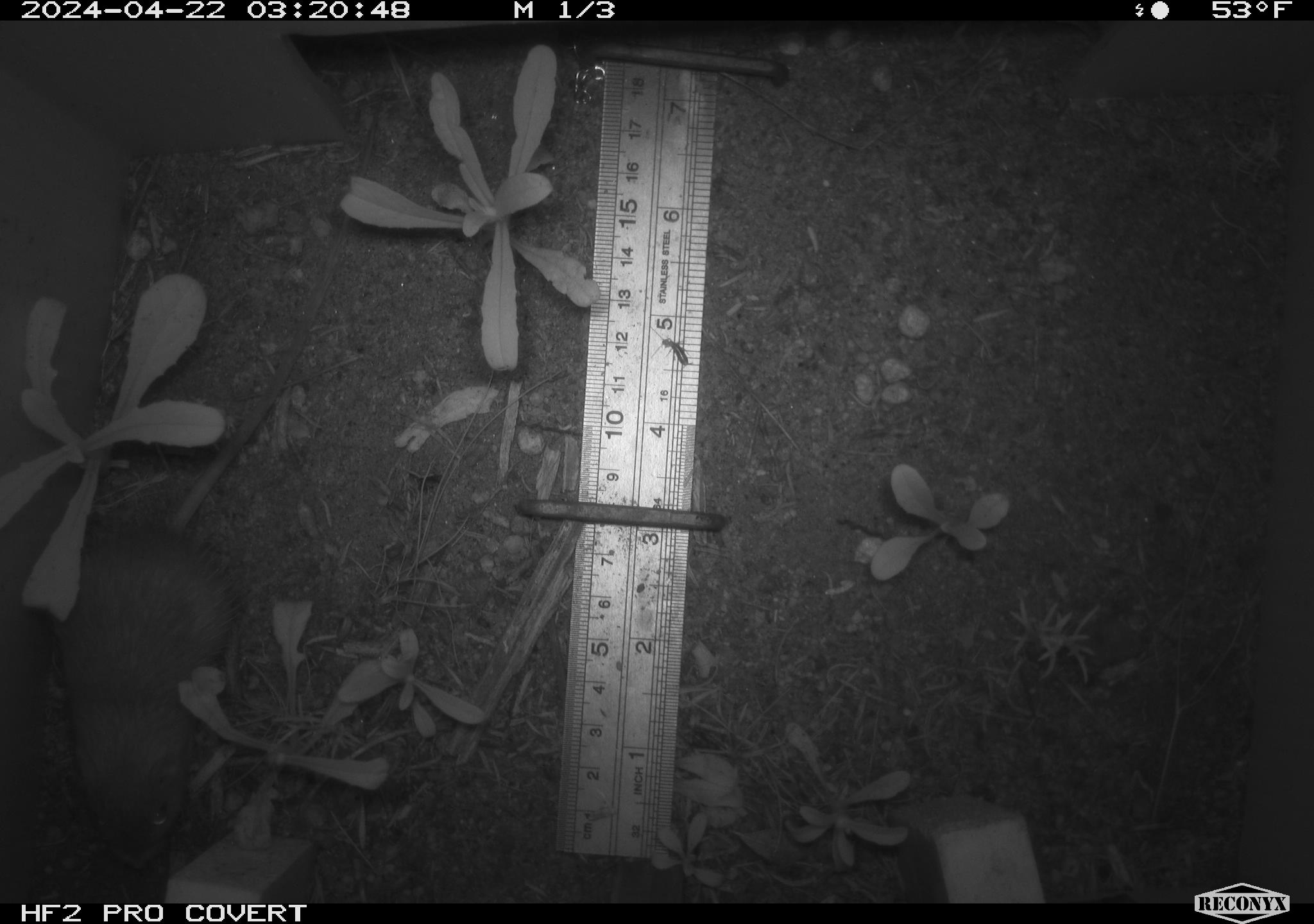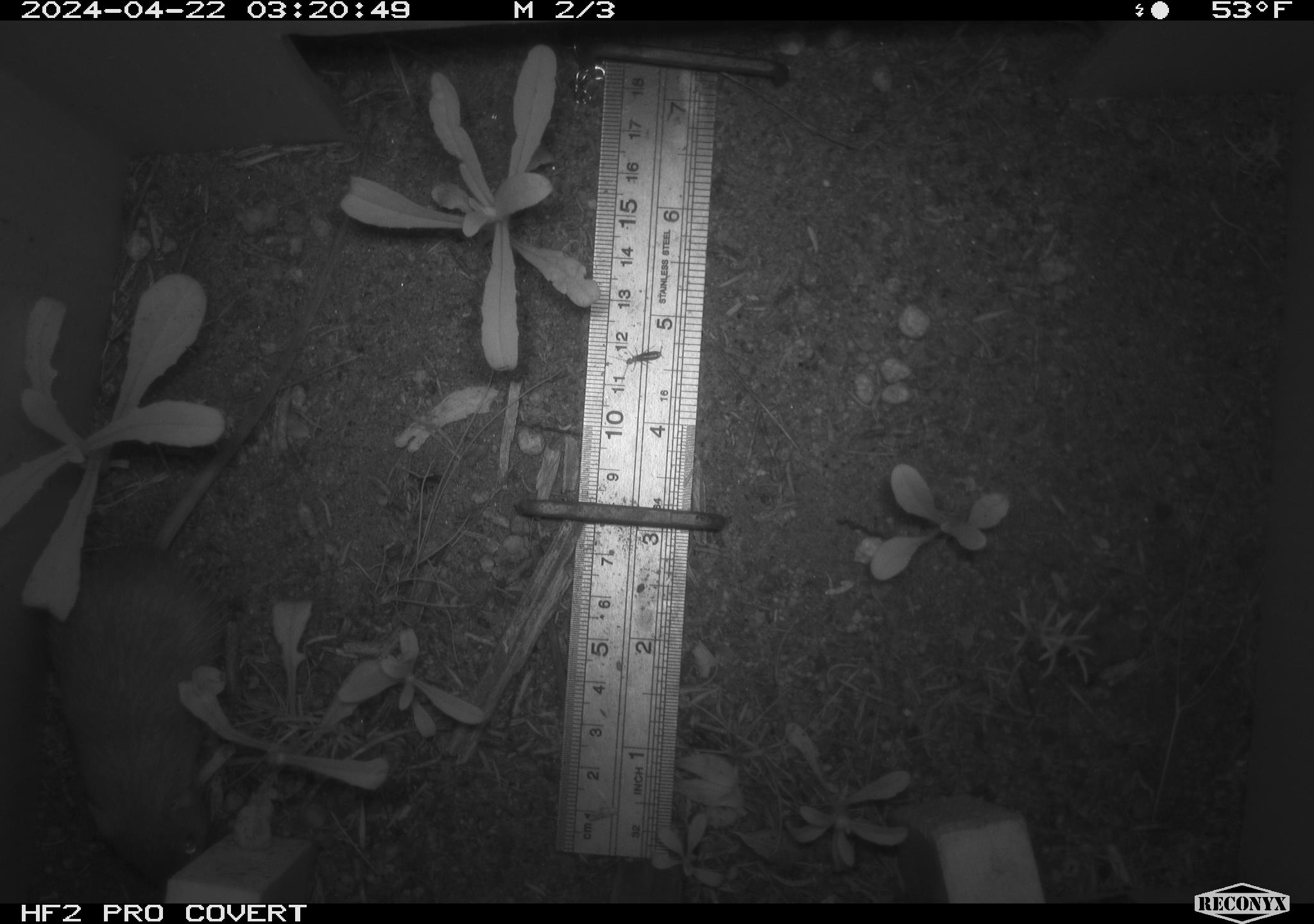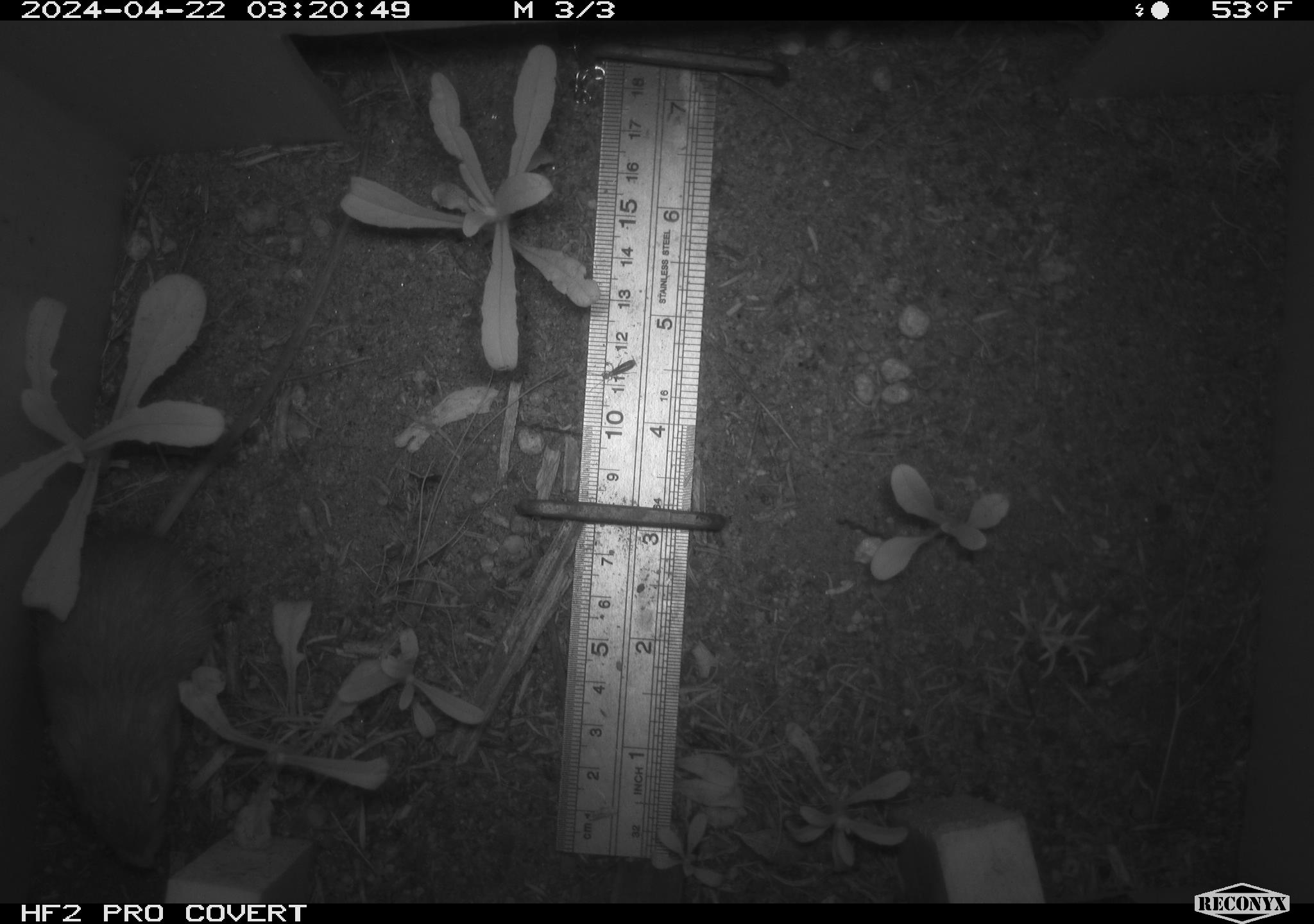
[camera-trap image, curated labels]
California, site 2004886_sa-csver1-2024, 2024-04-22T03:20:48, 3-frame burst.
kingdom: Animalia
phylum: Chordata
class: Mammalia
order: Rodentia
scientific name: Rodentia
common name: rodent